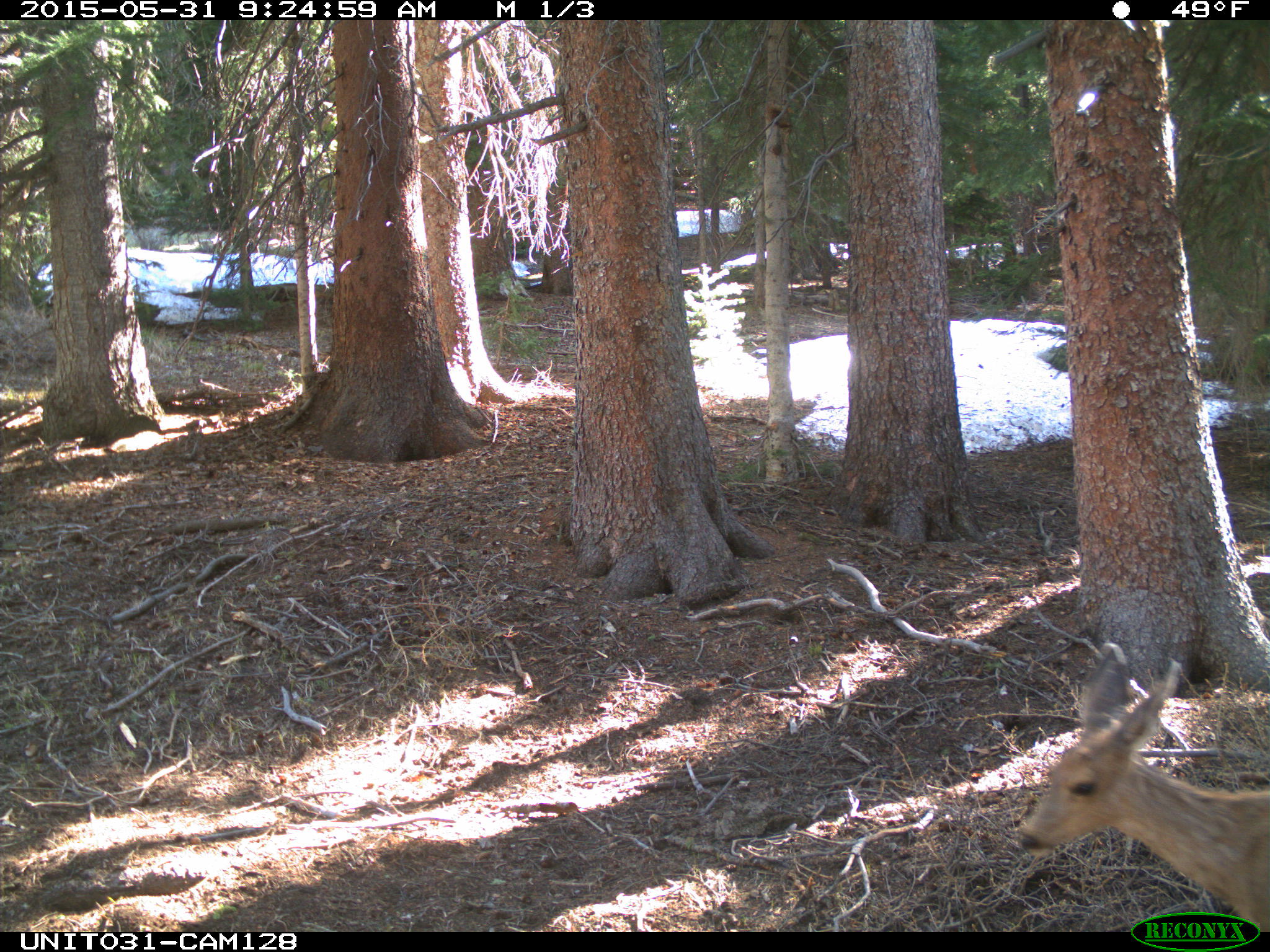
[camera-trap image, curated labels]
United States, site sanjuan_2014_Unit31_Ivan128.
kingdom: Animalia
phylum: Chordata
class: Mammalia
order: Artiodactyla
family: Cervidae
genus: Odocoileus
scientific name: Odocoileus hemionus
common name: mule deer